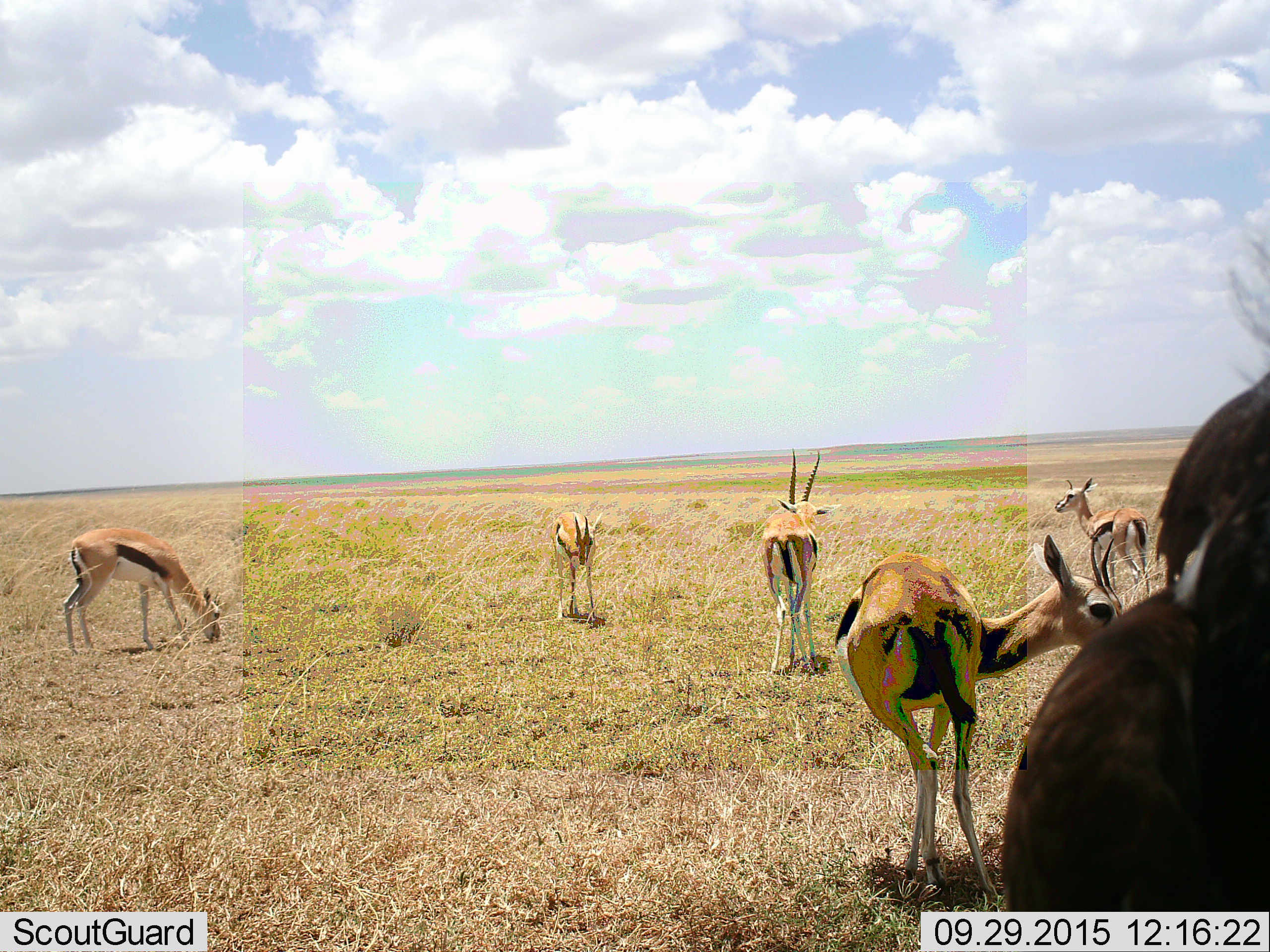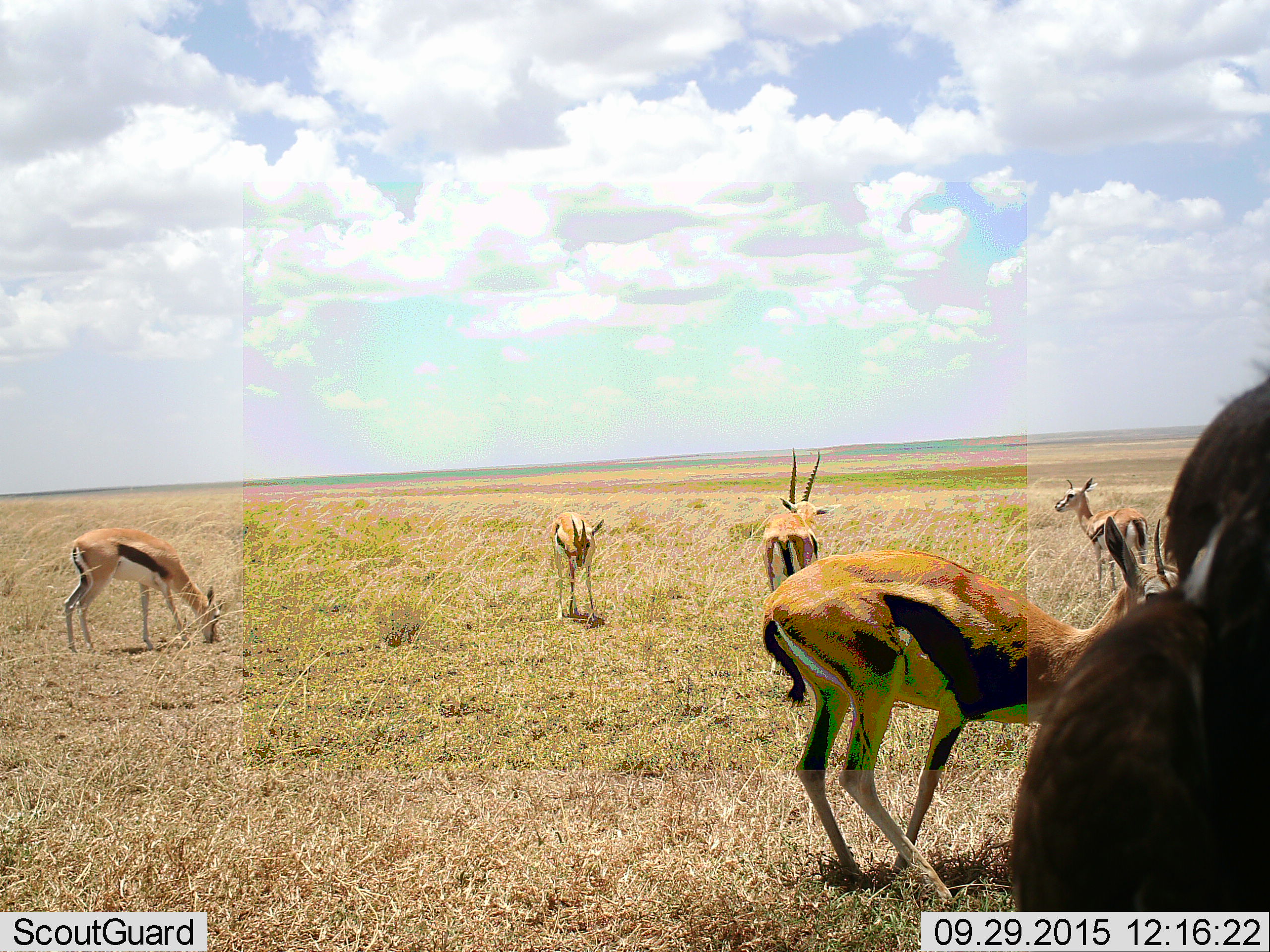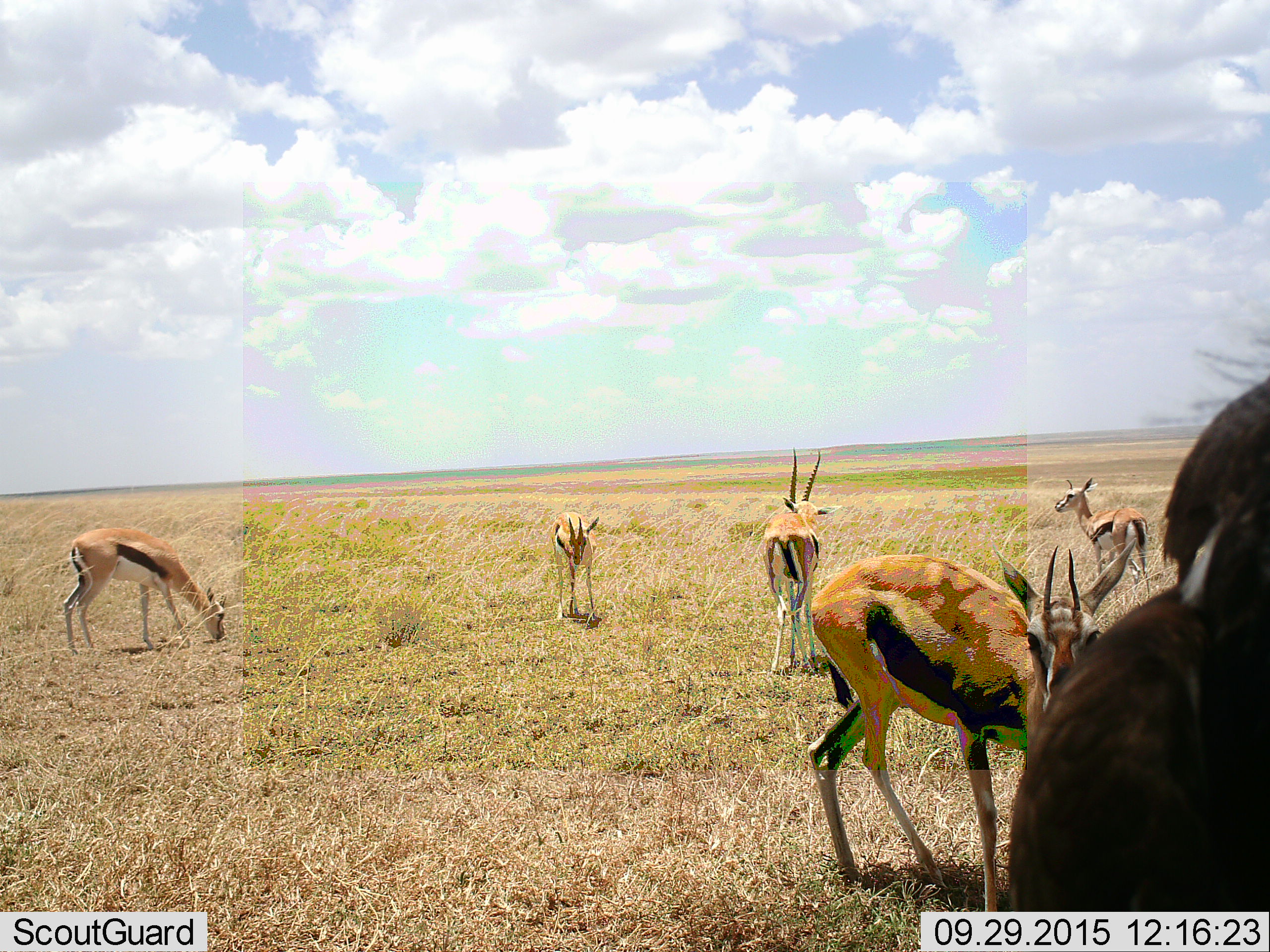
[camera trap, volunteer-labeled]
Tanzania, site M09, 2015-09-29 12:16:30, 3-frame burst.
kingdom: Animalia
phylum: Chordata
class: Mammalia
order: Artiodactyla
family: Bovidae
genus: Eudorcas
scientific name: Eudorcas thomsonii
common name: thomson's gazelle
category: gazellethomsons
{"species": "gazellethomsons (thomson's gazelle) (Eudorcas thomsonii)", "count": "5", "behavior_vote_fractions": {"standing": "90%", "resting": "0%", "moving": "20%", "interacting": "0%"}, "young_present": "0%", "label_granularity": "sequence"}